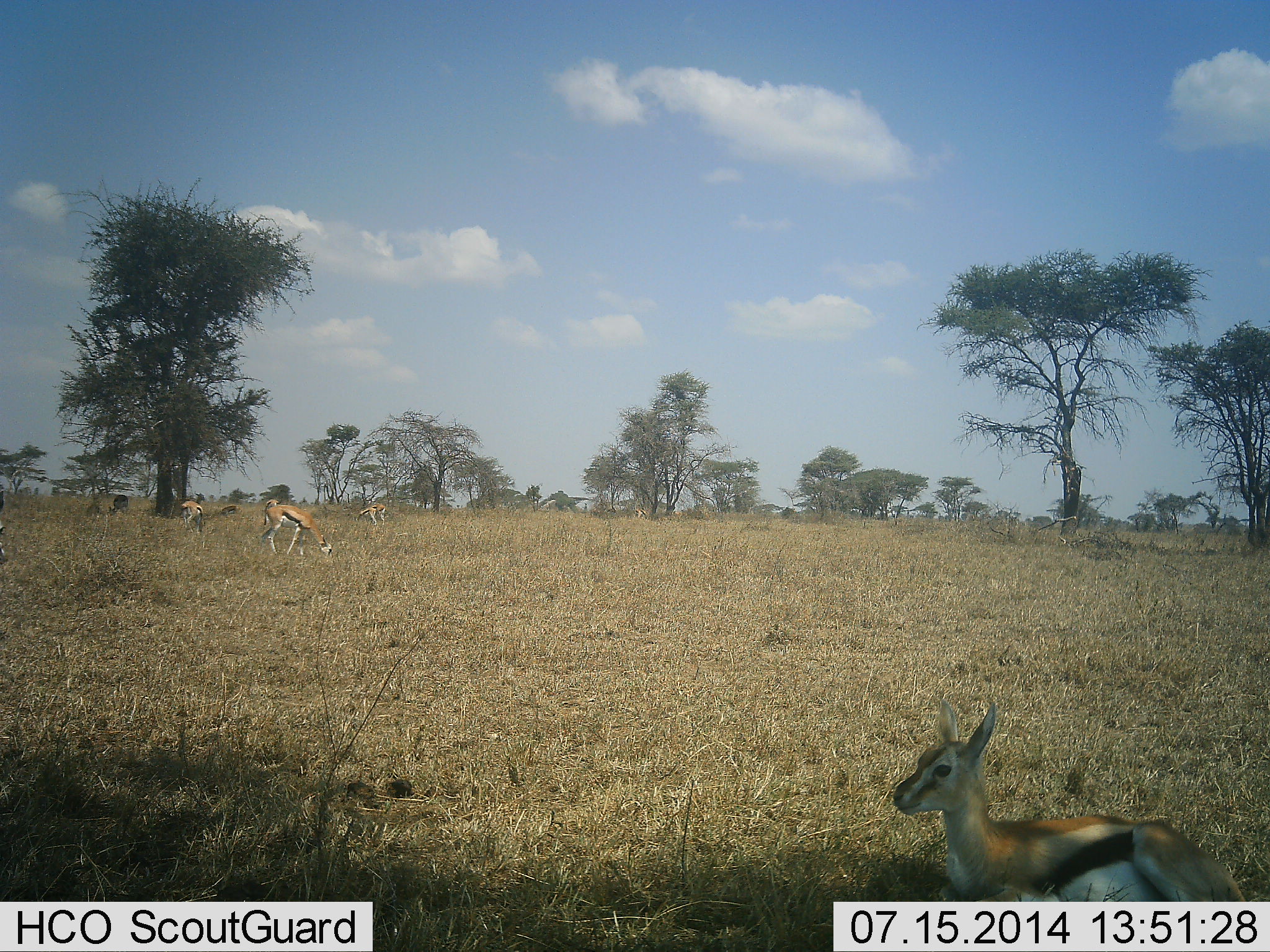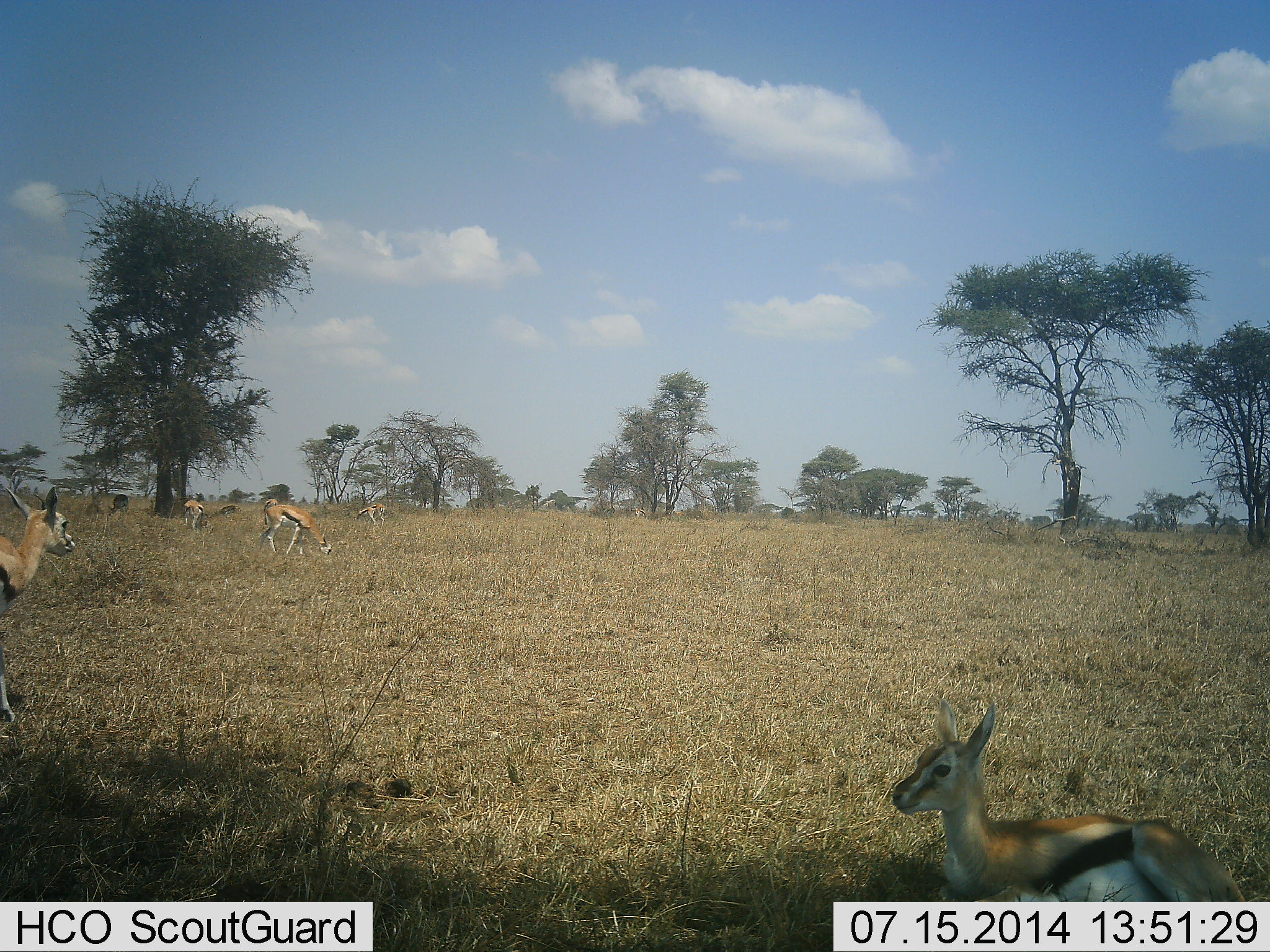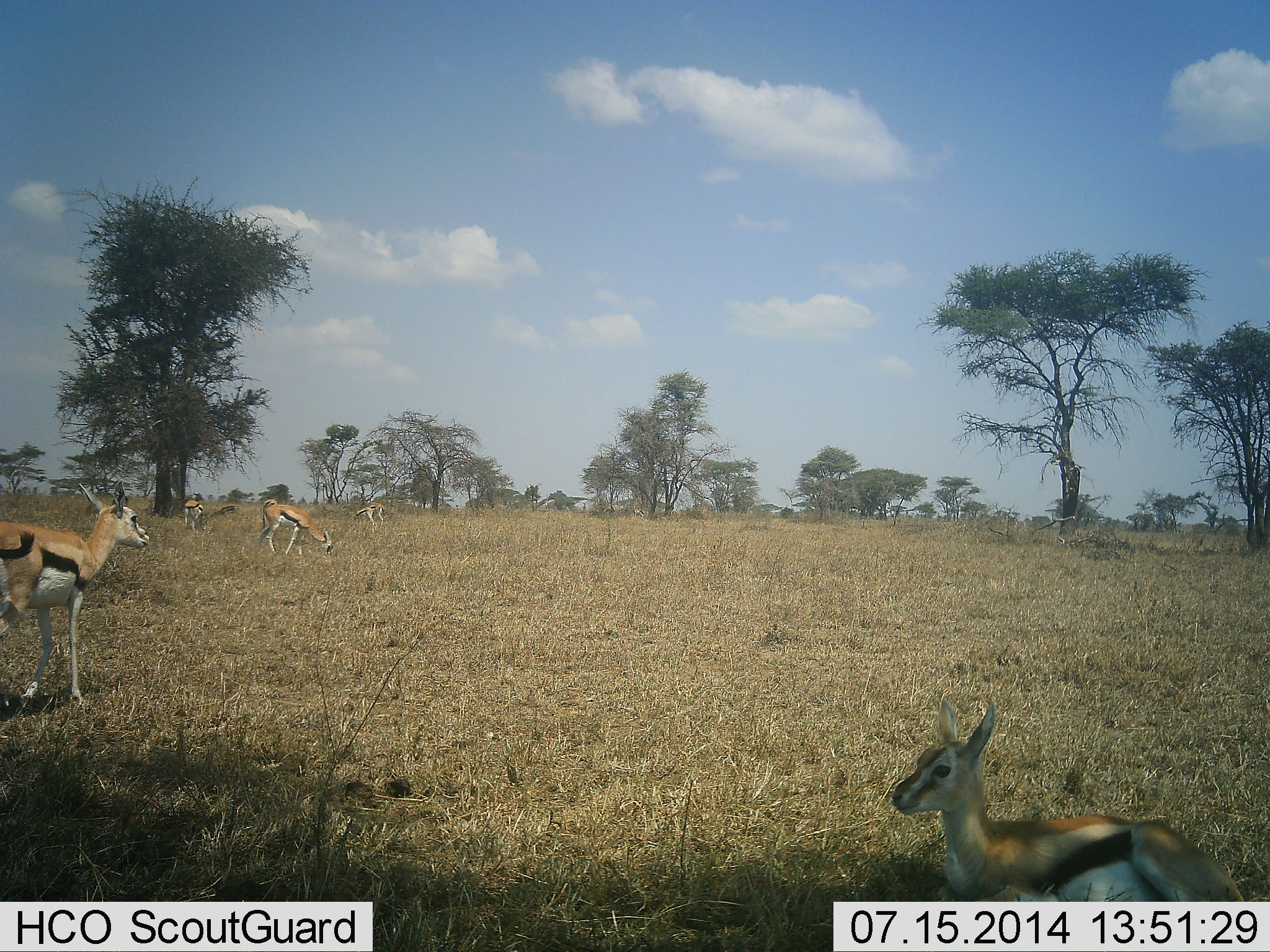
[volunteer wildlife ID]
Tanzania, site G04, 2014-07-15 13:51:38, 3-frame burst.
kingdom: Animalia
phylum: Chordata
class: Mammalia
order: Artiodactyla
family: Bovidae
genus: Eudorcas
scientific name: Eudorcas thomsonii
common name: thomson's gazelle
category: gazellethomsons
Gazellethomsons (thomson's gazelle) (Eudorcas thomsonii), count 5. Behavior (volunteer vote fractions): standing 70%, resting 70%, moving 70%, interacting 0%. Young present (vote fraction): 30%. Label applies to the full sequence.